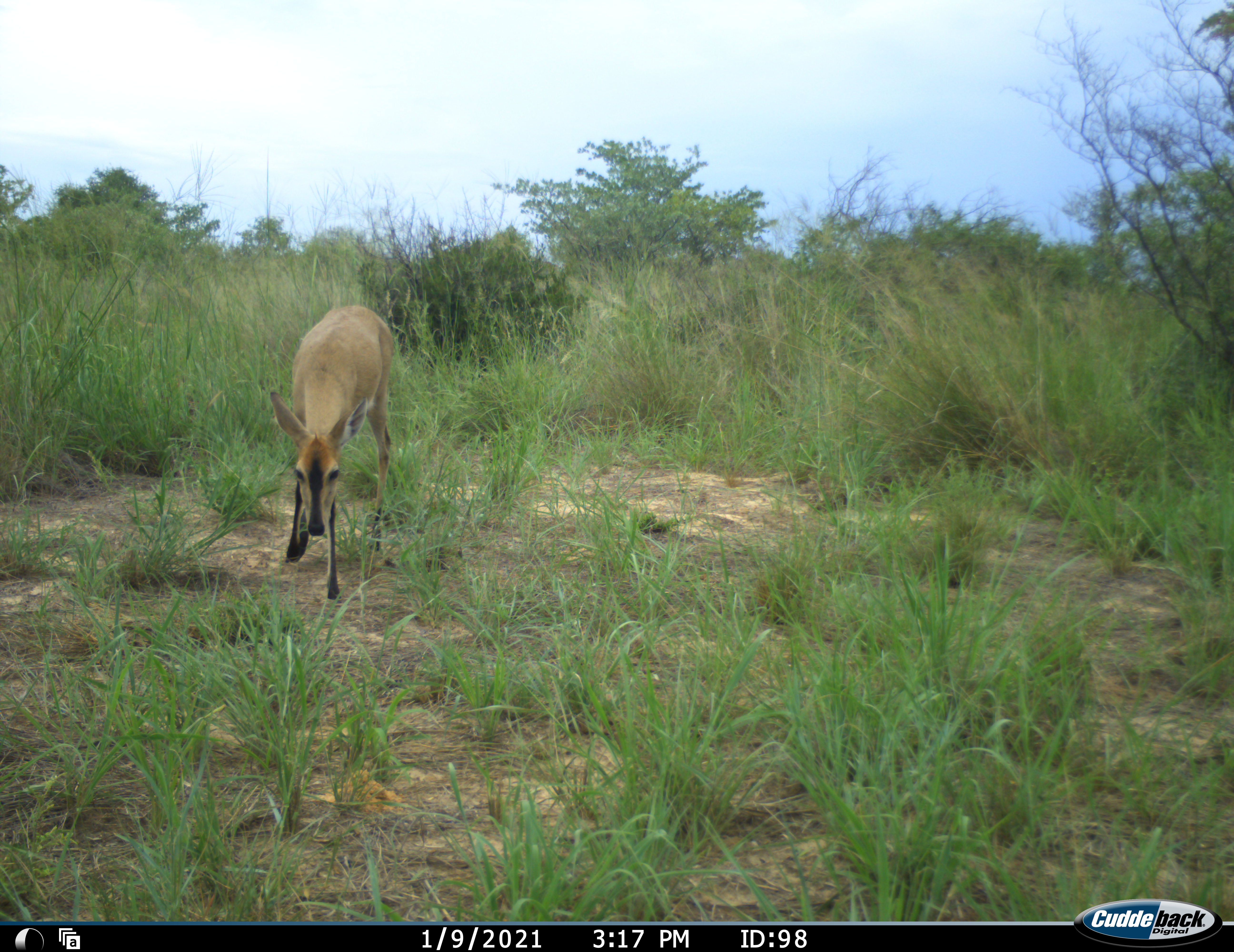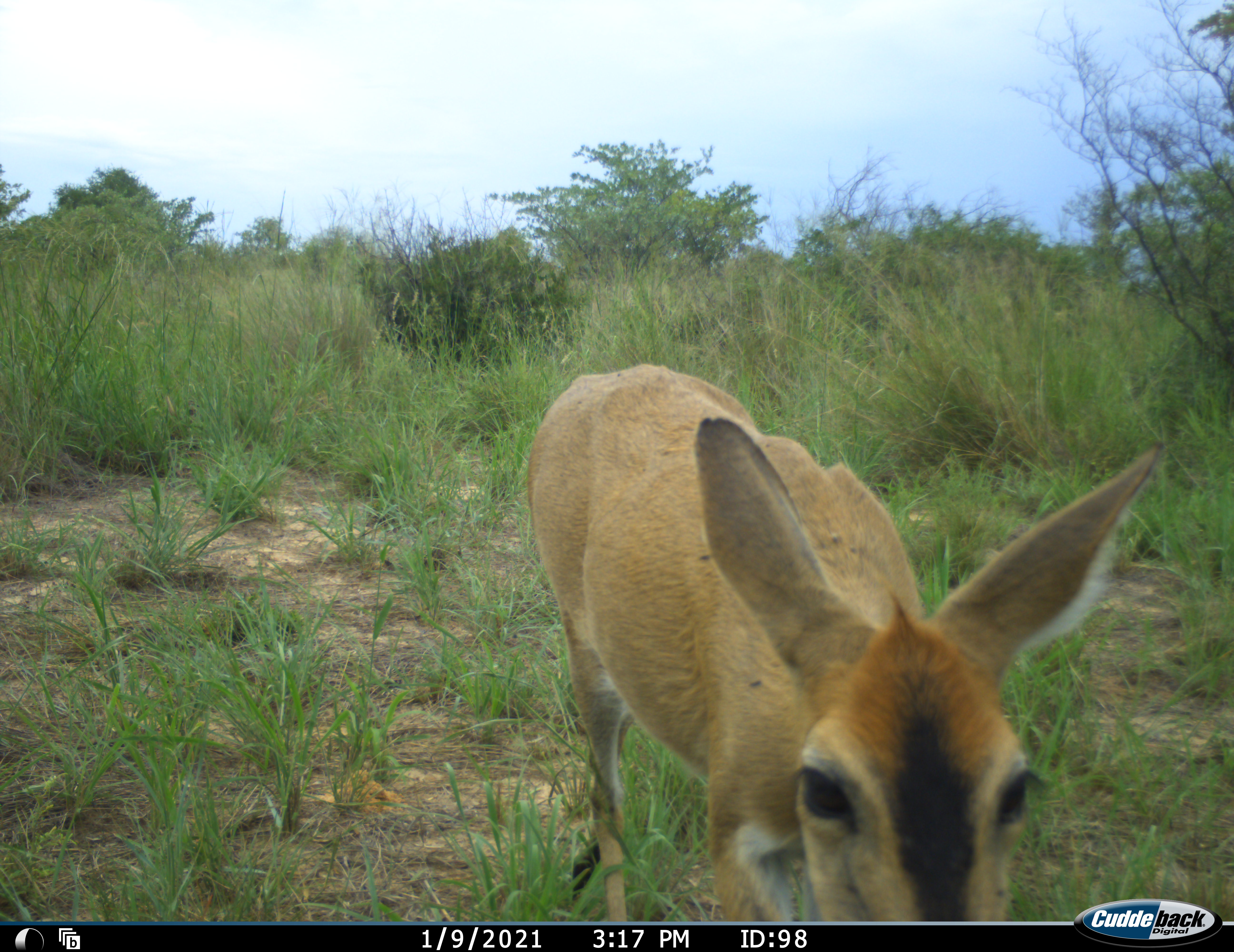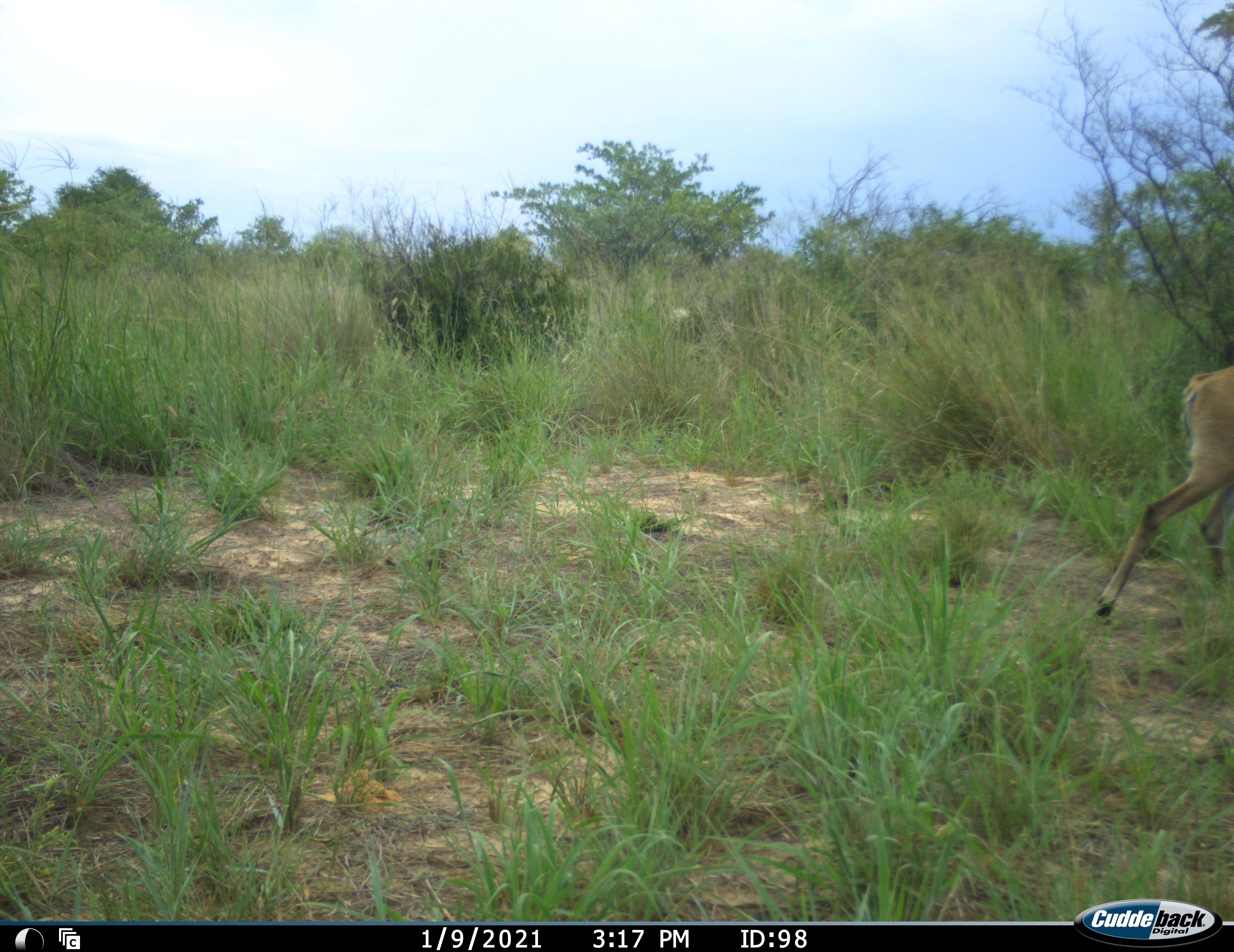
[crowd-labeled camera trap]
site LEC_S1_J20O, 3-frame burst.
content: unidentified animal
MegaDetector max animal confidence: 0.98